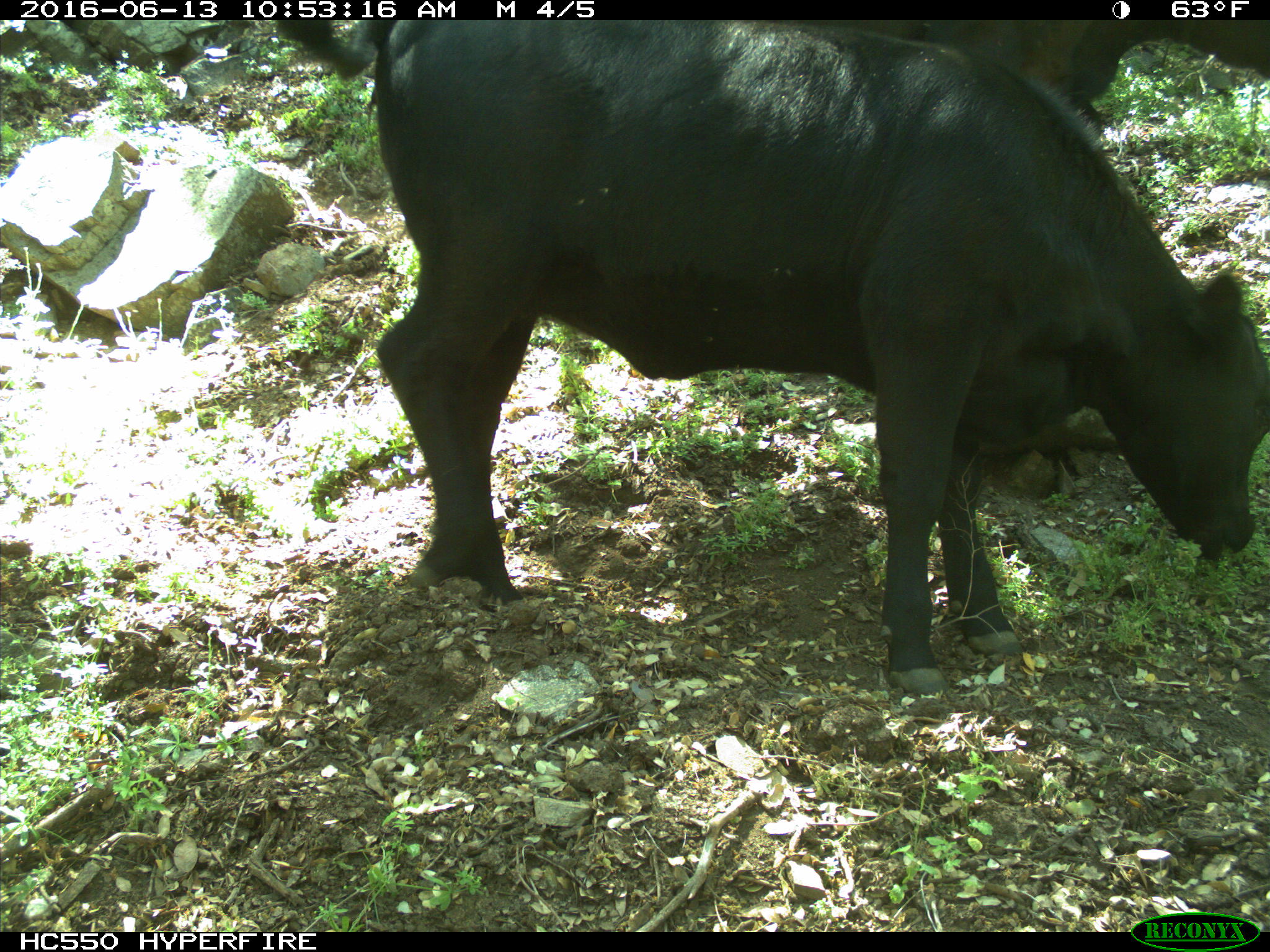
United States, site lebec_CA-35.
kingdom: Animalia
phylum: Chordata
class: Mammalia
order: Artiodactyla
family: Bovidae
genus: Bos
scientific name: Bos taurus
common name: domestic cow